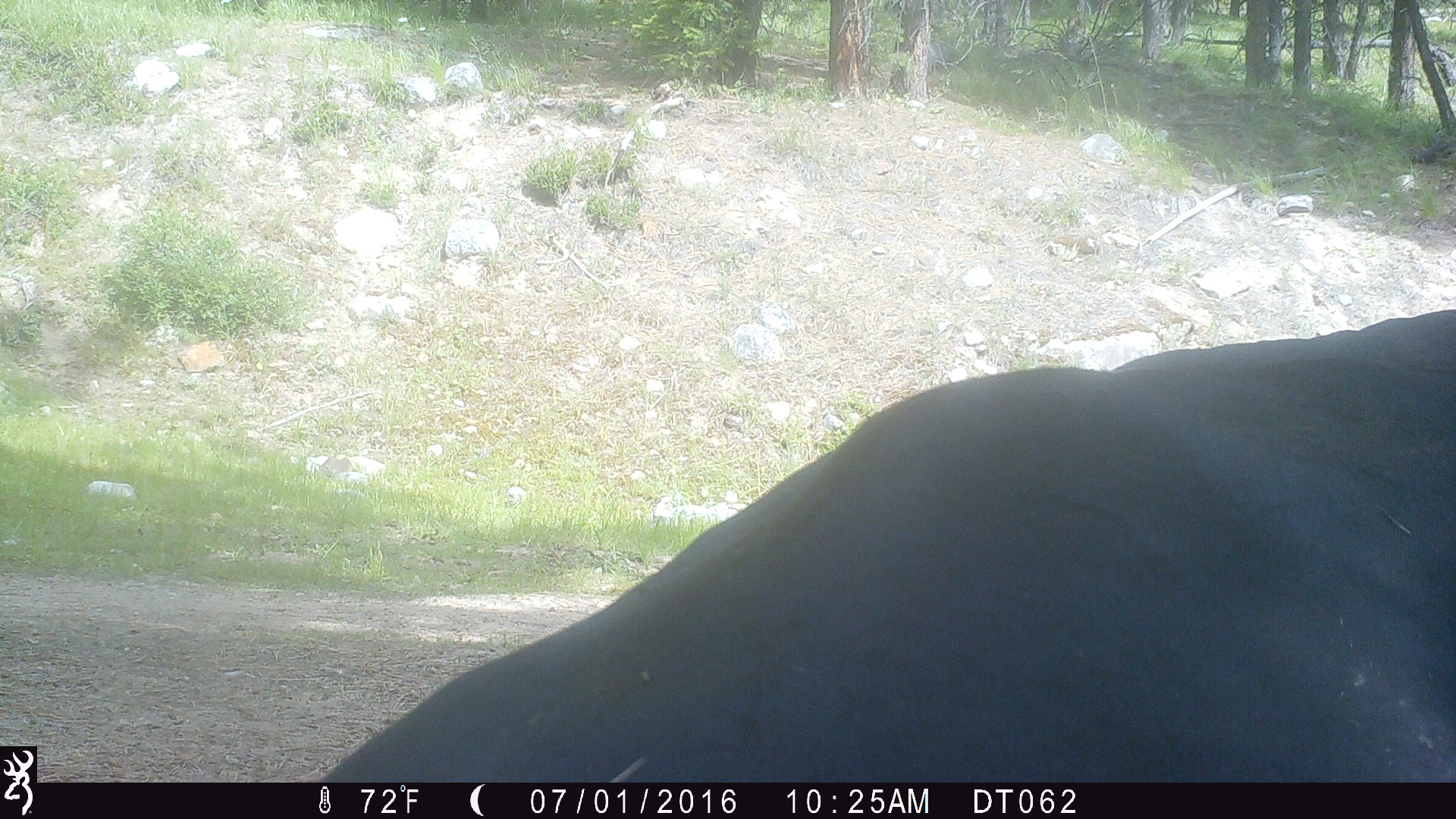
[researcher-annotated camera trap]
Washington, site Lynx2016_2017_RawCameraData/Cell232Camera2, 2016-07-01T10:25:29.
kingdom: Animalia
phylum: Chordata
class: Mammalia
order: Artiodactyla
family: Bovidae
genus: Bos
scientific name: Bos taurus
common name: domestic cattle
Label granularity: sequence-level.